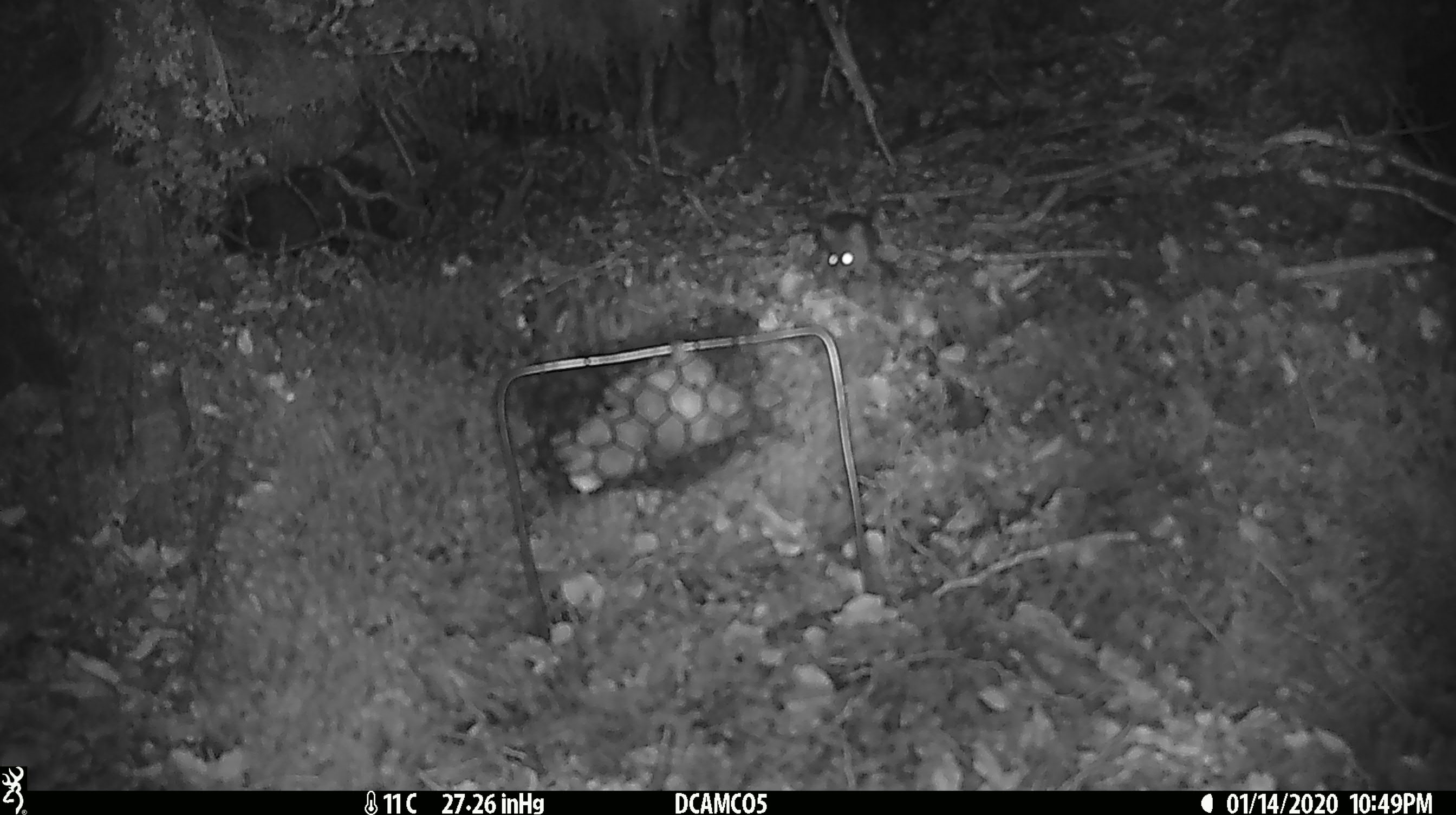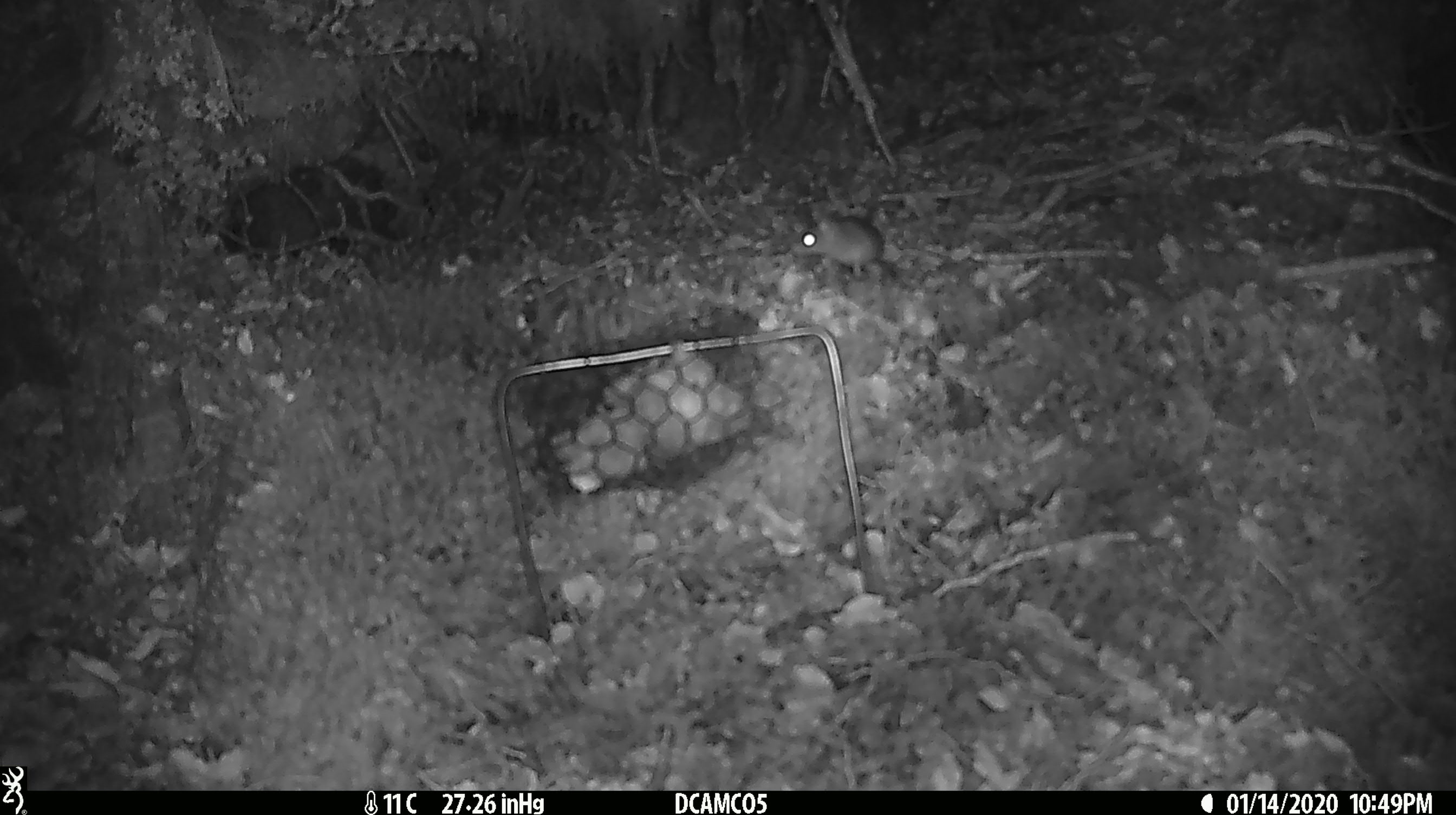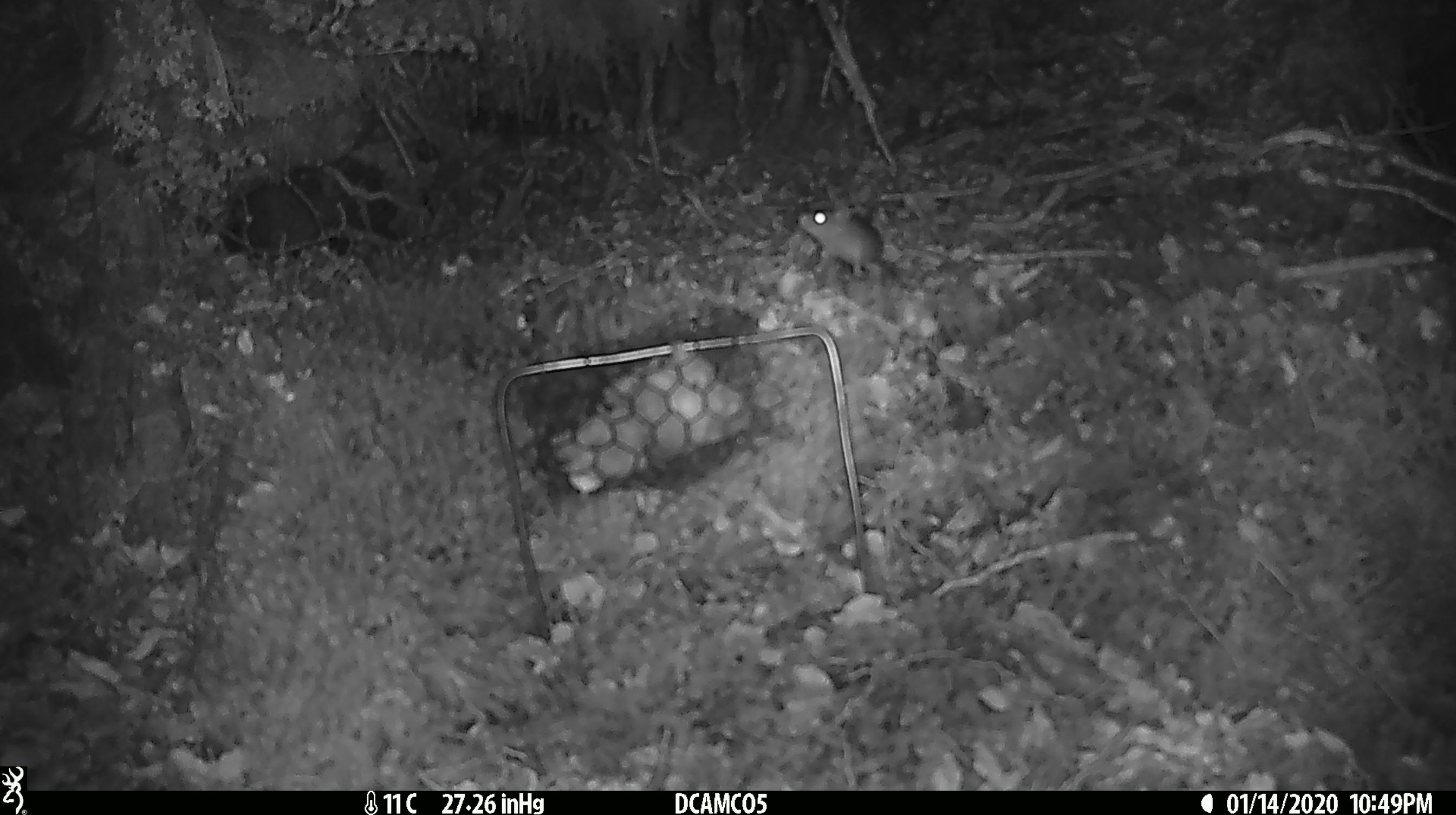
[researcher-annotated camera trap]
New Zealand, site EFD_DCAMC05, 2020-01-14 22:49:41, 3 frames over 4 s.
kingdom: Animalia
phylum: Chordata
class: Mammalia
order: Rodentia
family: Muridae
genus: Mus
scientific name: Mus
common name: mouse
Mouse (Mus).